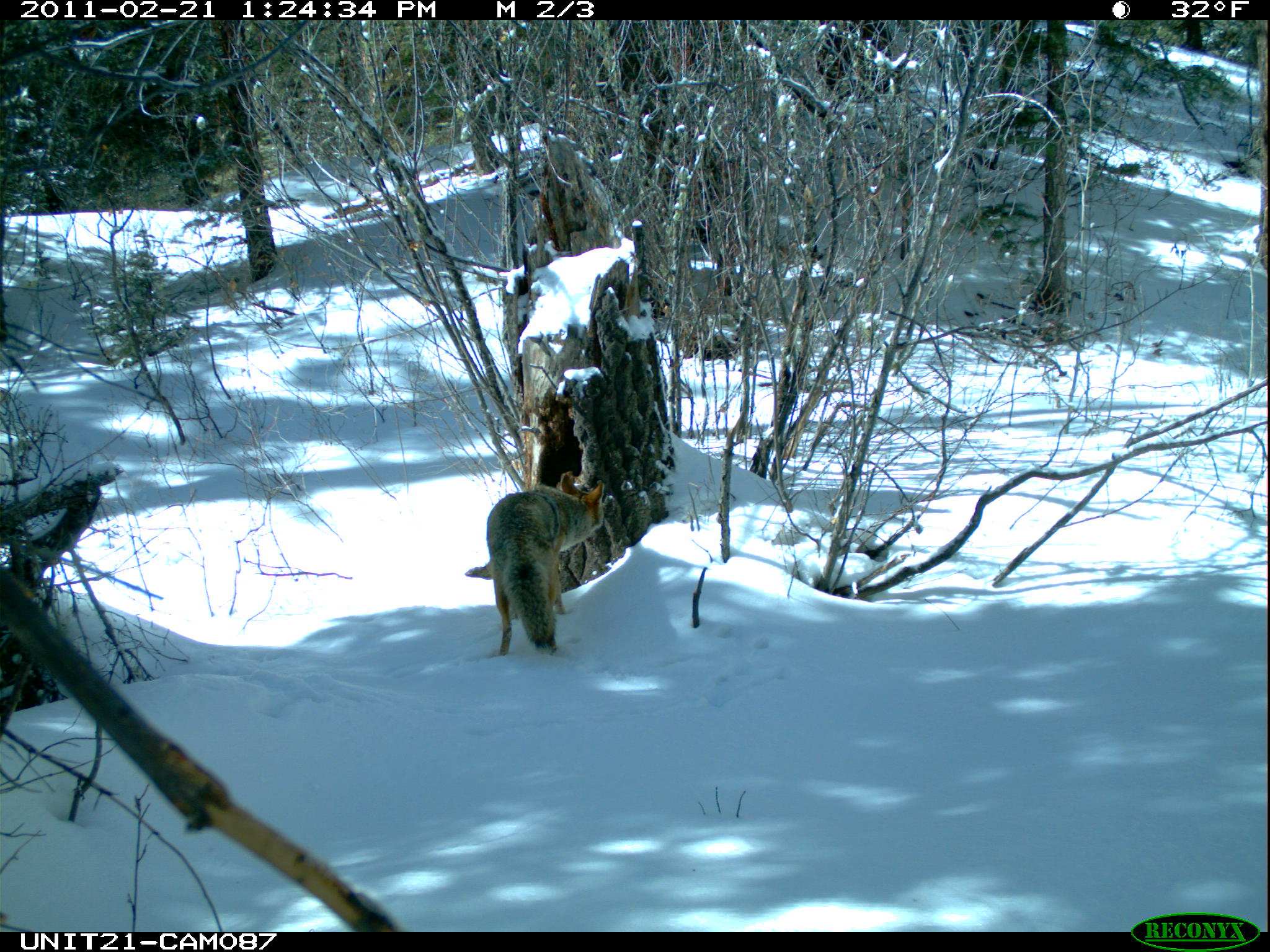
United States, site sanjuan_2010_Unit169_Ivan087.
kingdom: Animalia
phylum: Chordata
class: Mammalia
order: Carnivora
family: Canidae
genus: Canis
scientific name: Canis latrans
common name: coyote